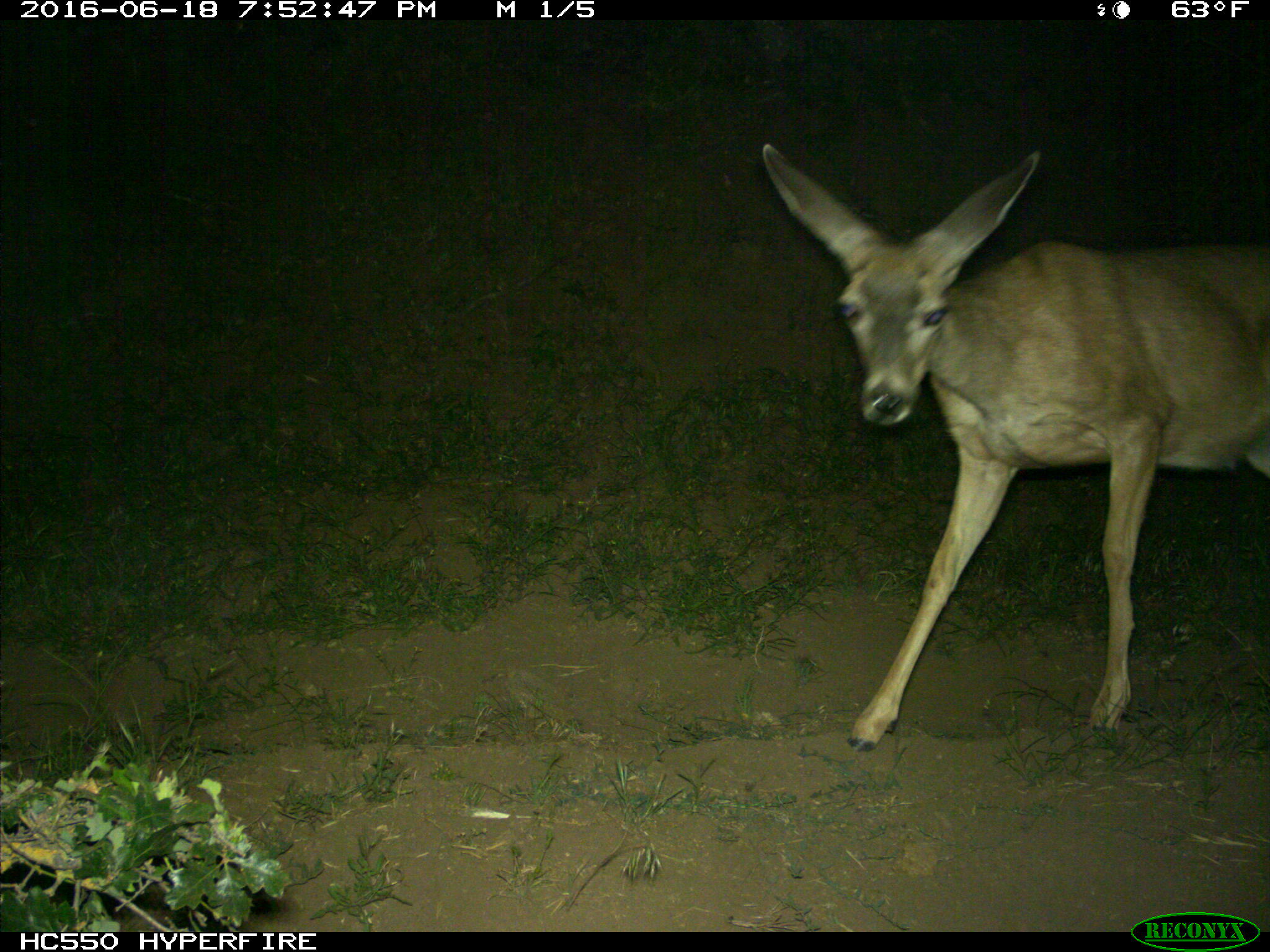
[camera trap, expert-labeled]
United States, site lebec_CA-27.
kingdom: Animalia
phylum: Chordata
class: Mammalia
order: Artiodactyla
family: Cervidae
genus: Odocoileus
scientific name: Odocoileus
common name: deer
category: unidentified deer